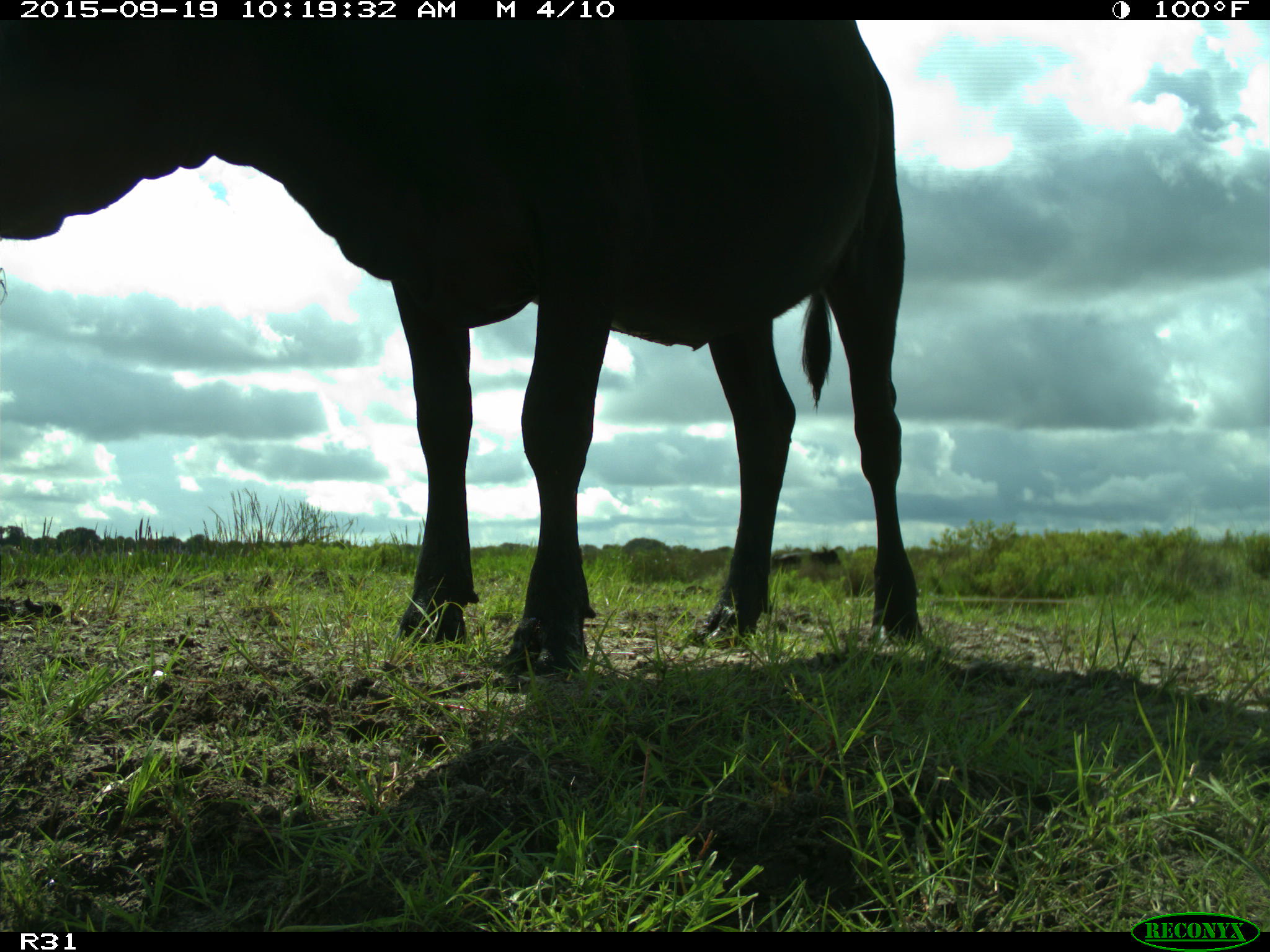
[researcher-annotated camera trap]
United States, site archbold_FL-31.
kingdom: Animalia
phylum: Chordata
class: Mammalia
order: Artiodactyla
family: Bovidae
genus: Bos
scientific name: Bos taurus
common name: domestic cow